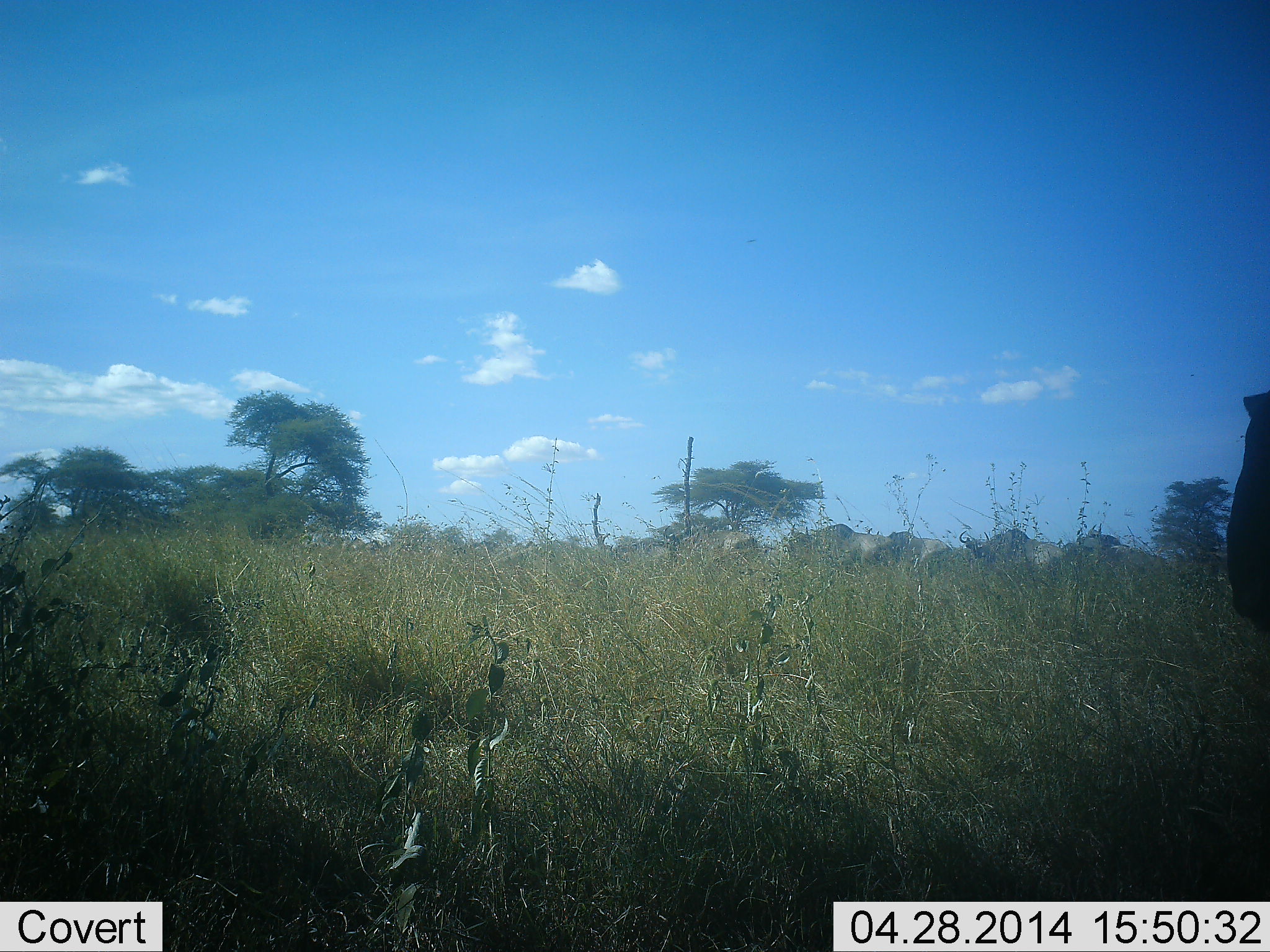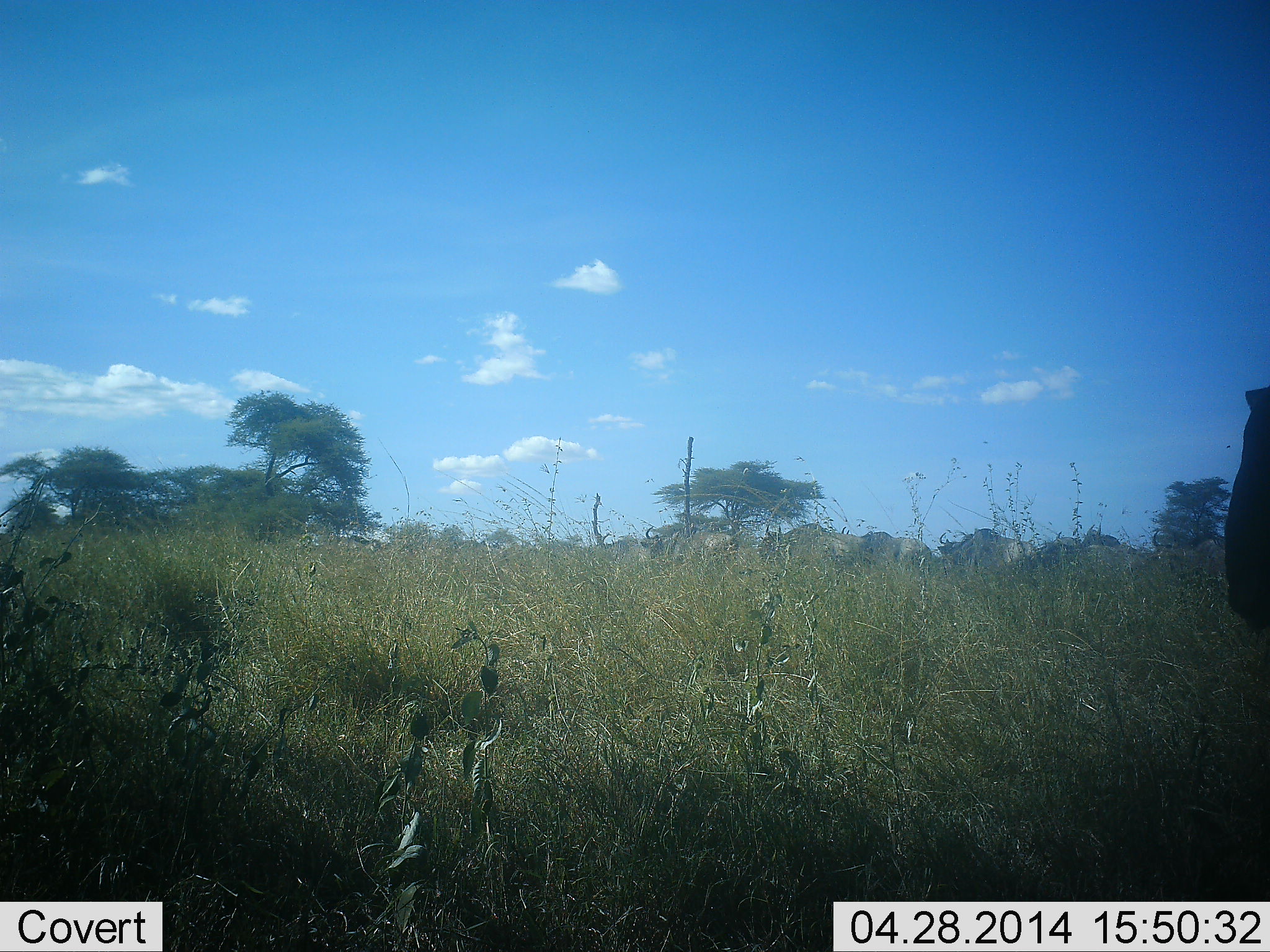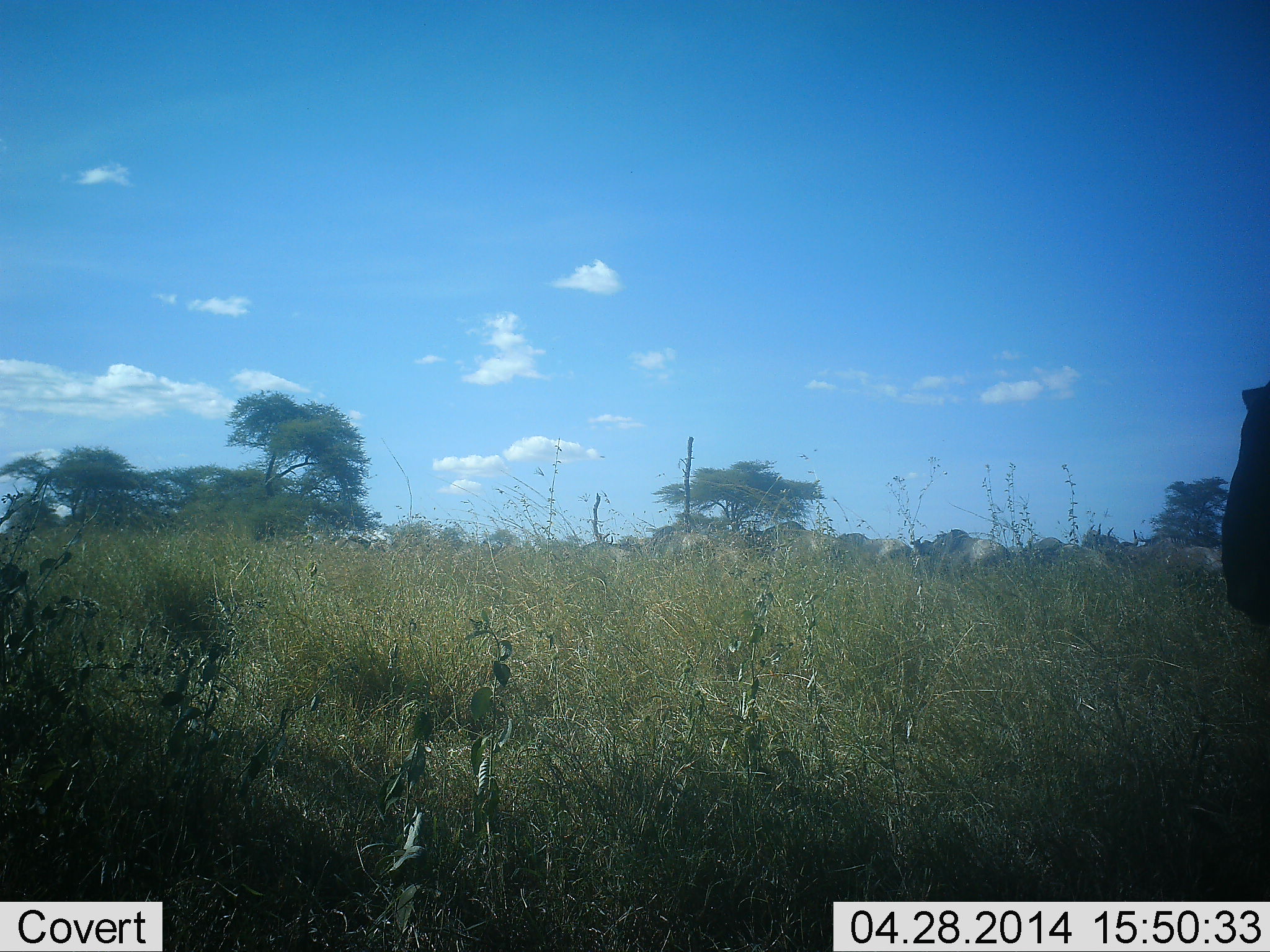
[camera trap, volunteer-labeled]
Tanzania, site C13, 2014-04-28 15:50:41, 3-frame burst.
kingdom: Animalia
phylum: Chordata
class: Mammalia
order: Artiodactyla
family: Bovidae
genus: Connochaetes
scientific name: Connochaetes taurinus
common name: blue wildebeest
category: wildebeest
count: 11-50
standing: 22%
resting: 0%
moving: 100%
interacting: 0%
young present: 0%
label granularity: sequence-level